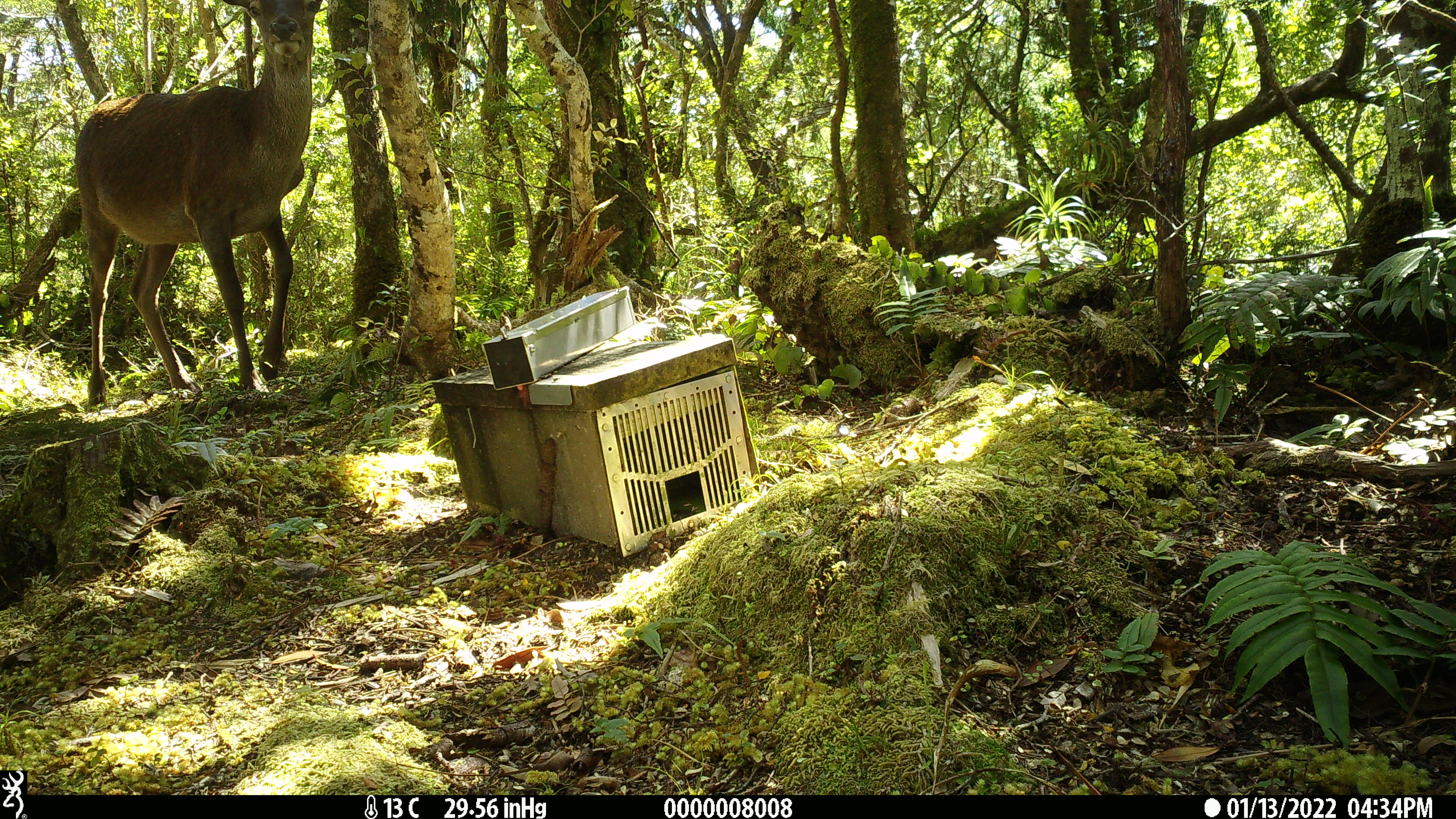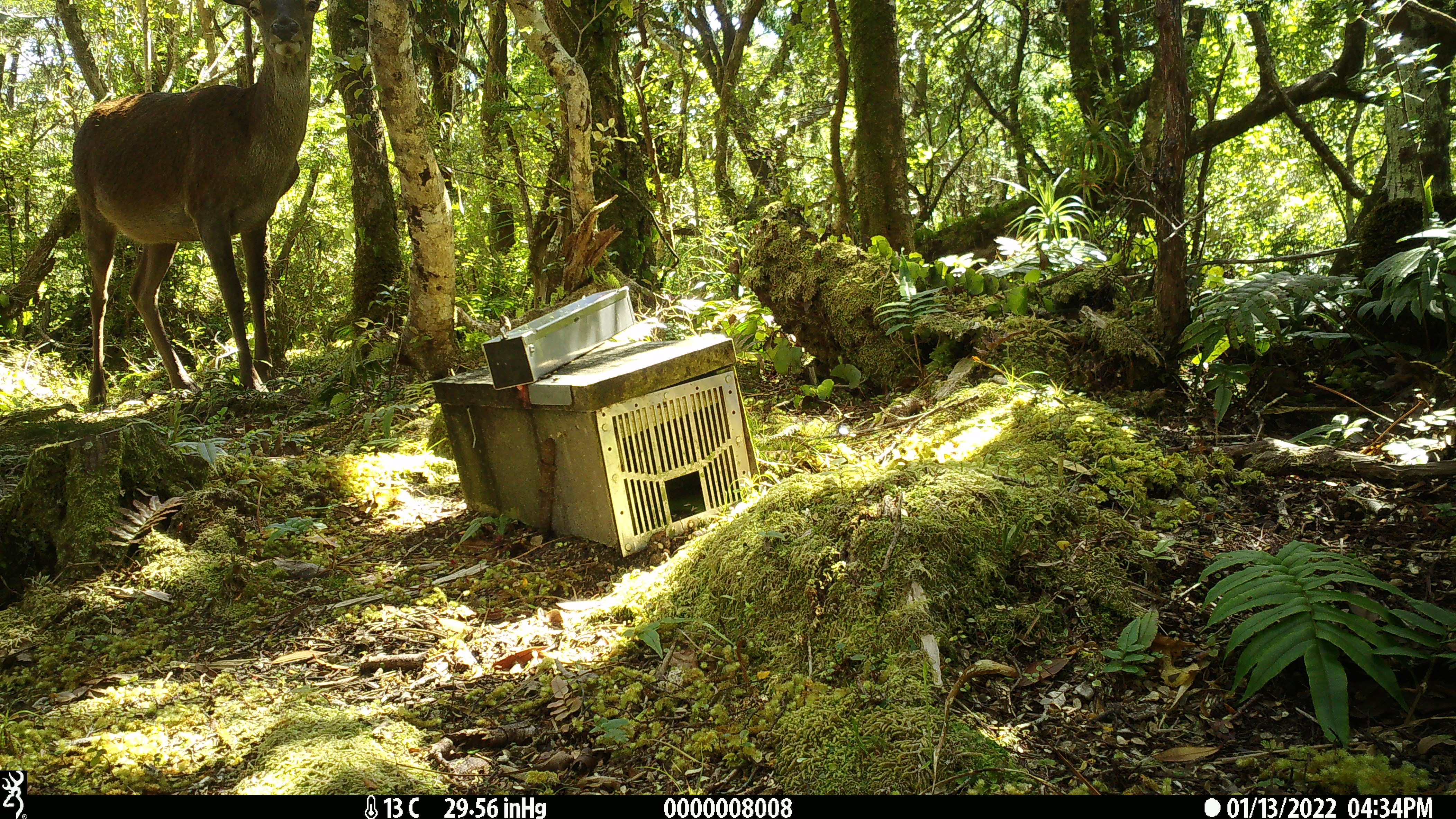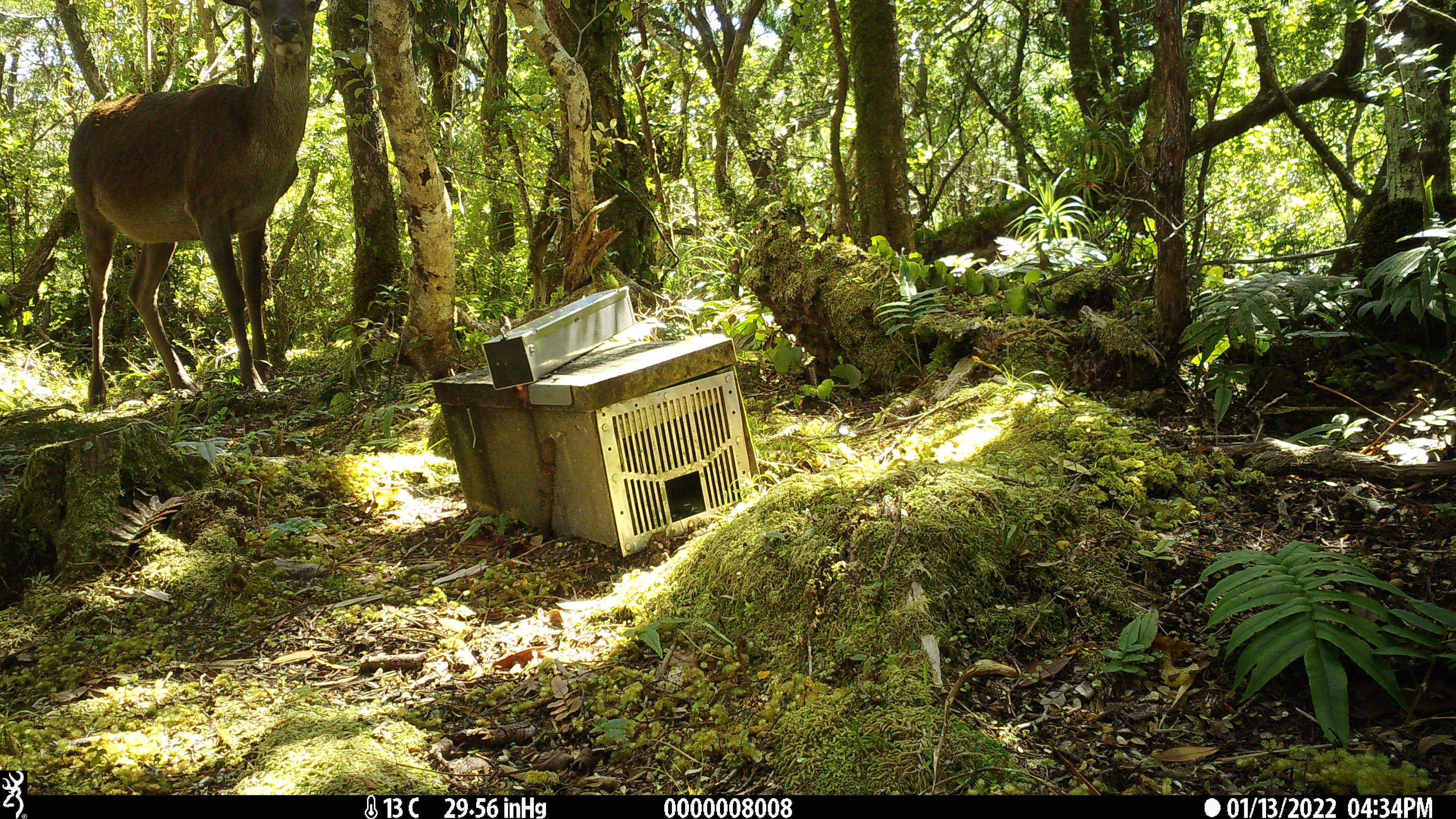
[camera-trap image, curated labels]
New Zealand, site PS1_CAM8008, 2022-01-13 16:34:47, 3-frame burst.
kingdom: Animalia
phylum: Chordata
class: Mammalia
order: Artiodactyla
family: Cervidae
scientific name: Cervidae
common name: deer